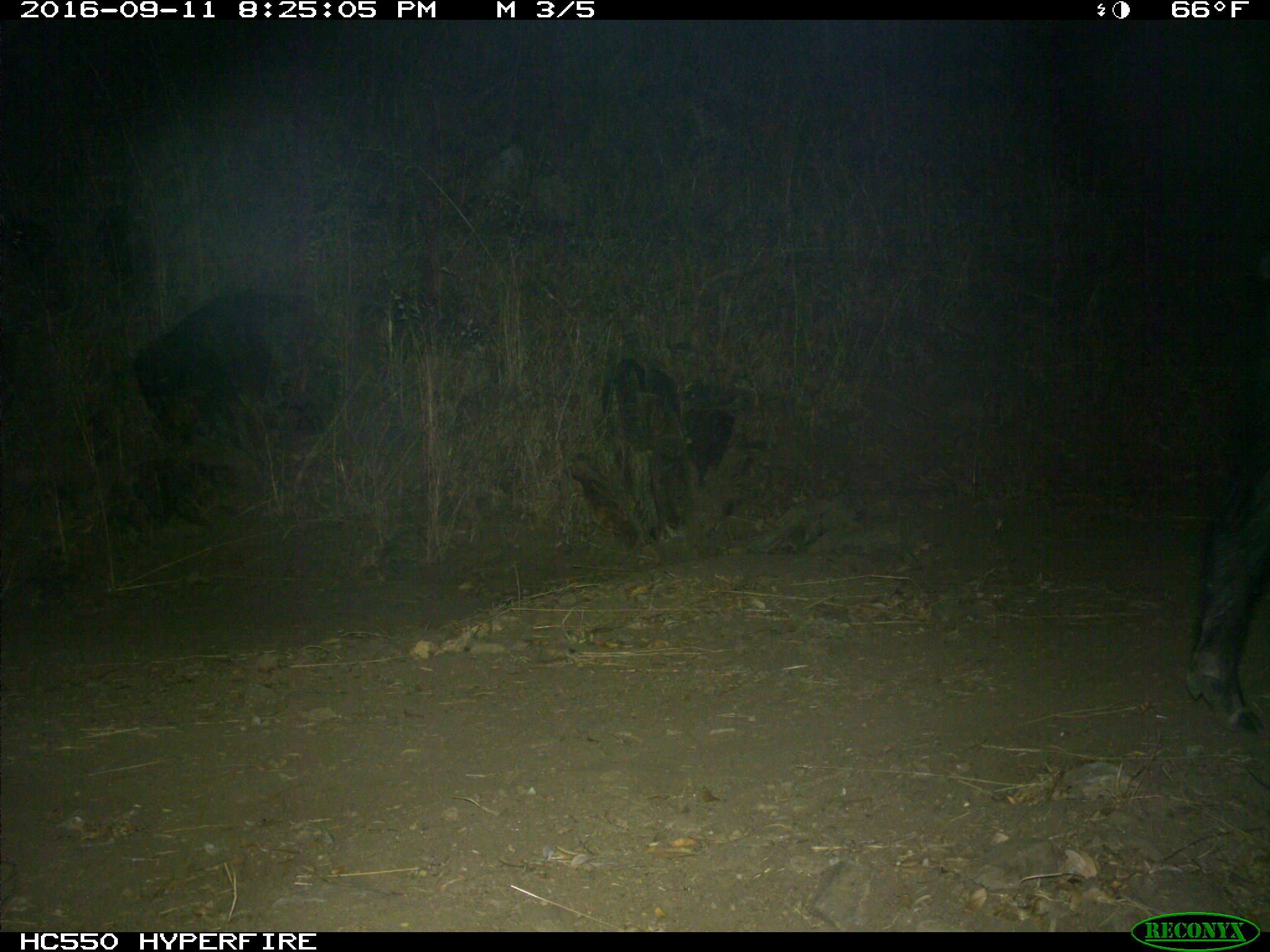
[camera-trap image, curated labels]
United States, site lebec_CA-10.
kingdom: Animalia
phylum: Chordata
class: Mammalia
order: Artiodactyla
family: Suidae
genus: Sus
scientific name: Sus scrofa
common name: wild boar